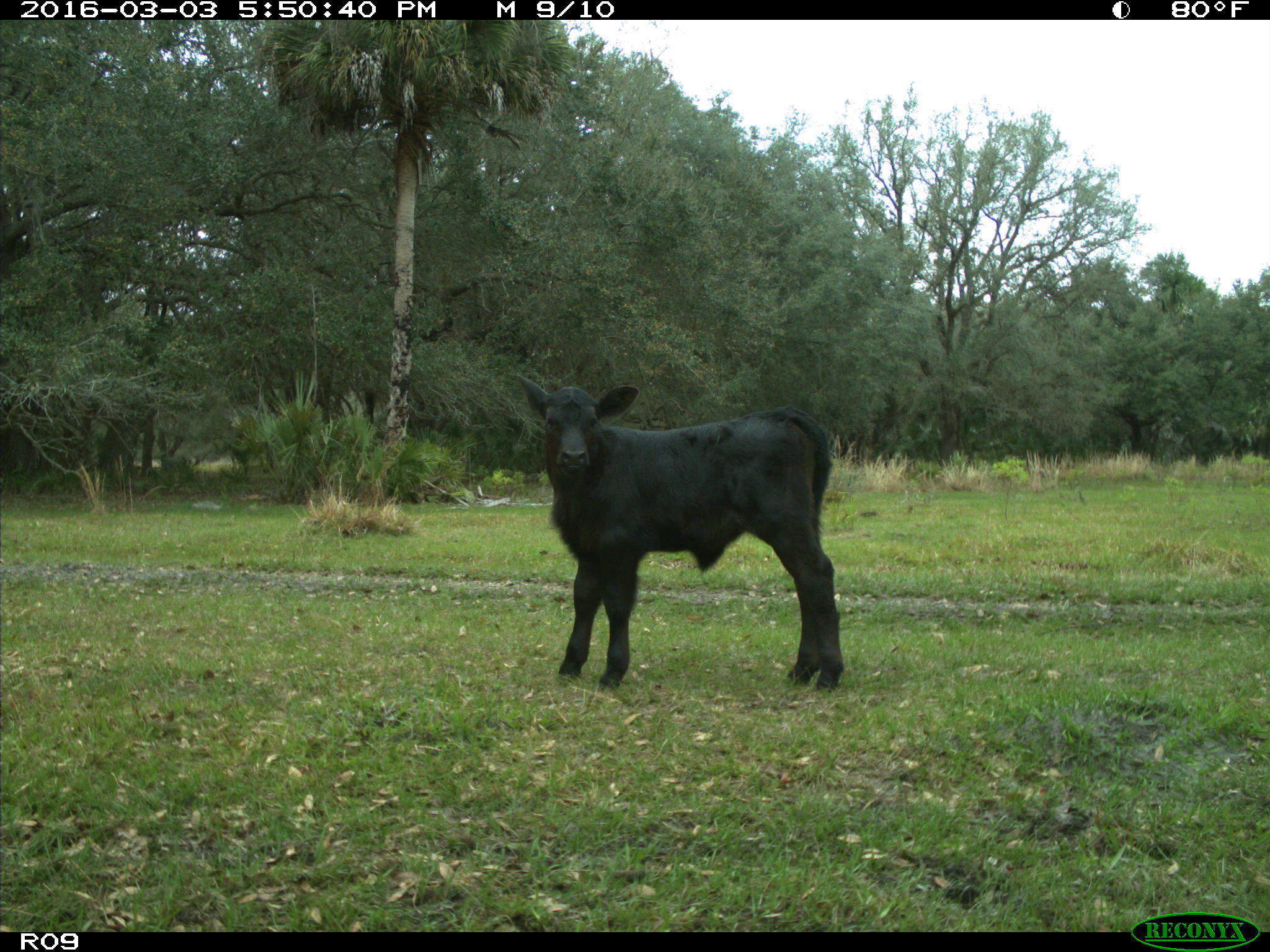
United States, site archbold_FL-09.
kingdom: Animalia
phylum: Chordata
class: Mammalia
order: Artiodactyla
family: Bovidae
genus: Bos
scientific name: Bos taurus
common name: domestic cow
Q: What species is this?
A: Bos taurus (domestic cow).